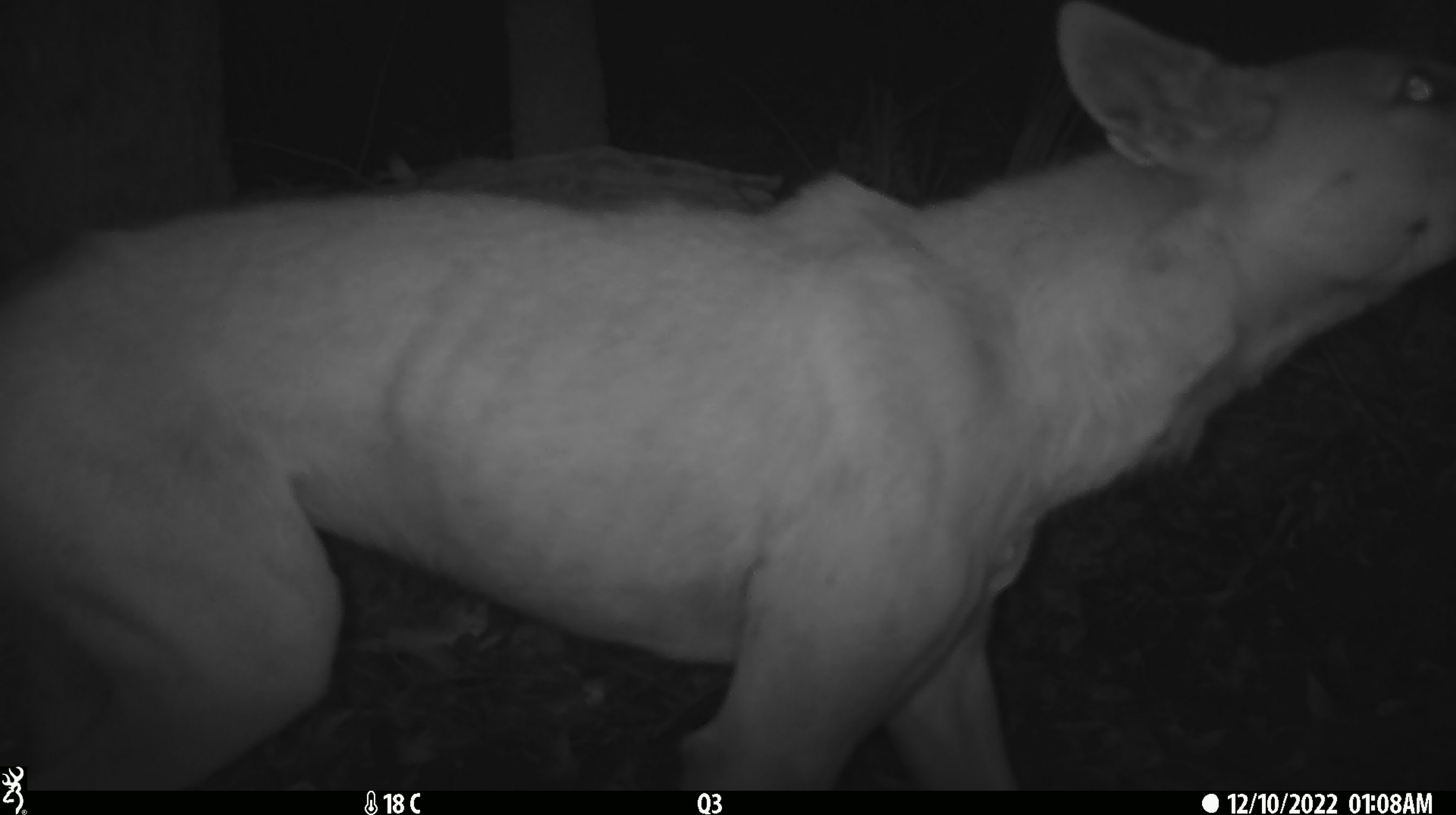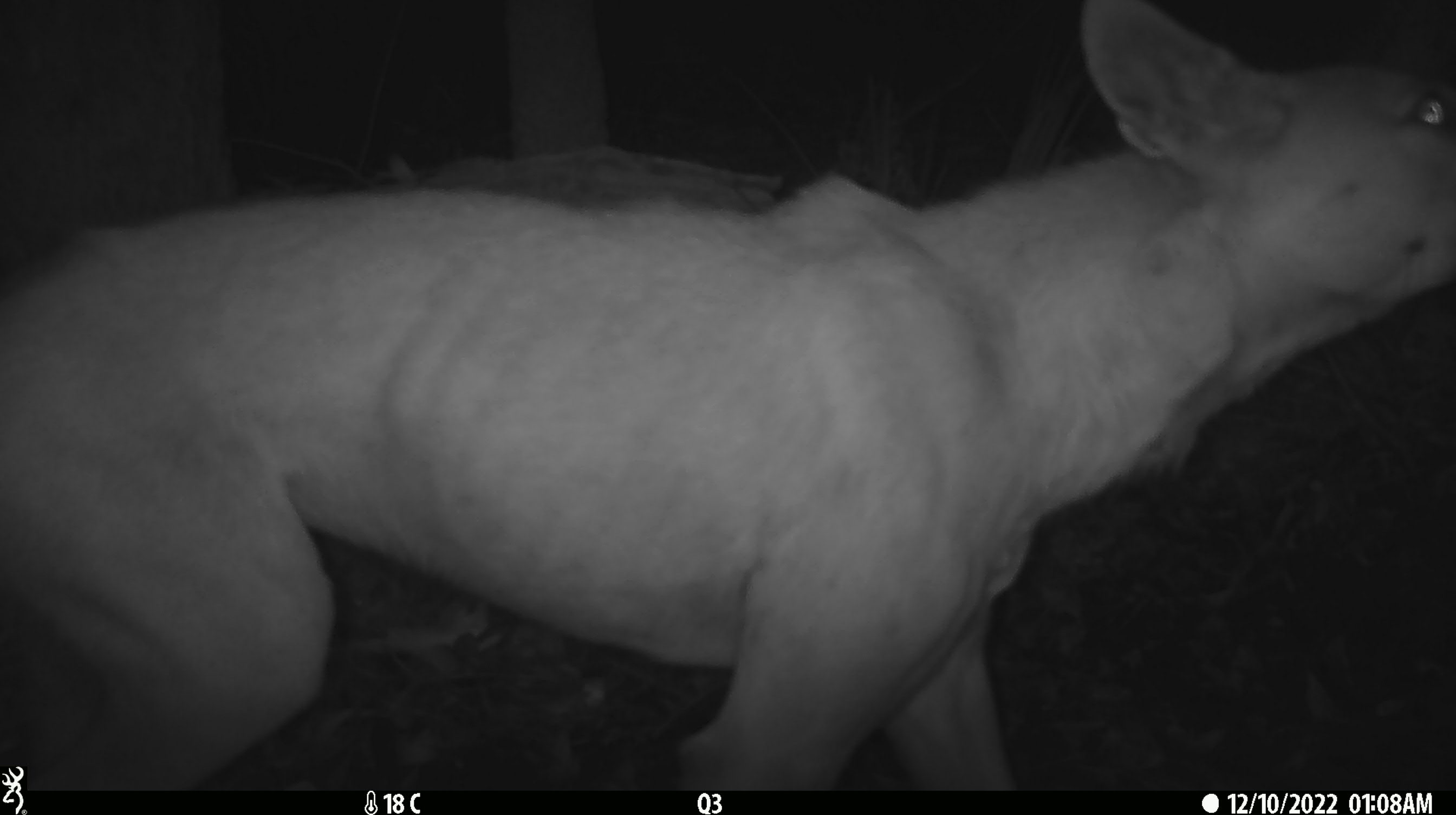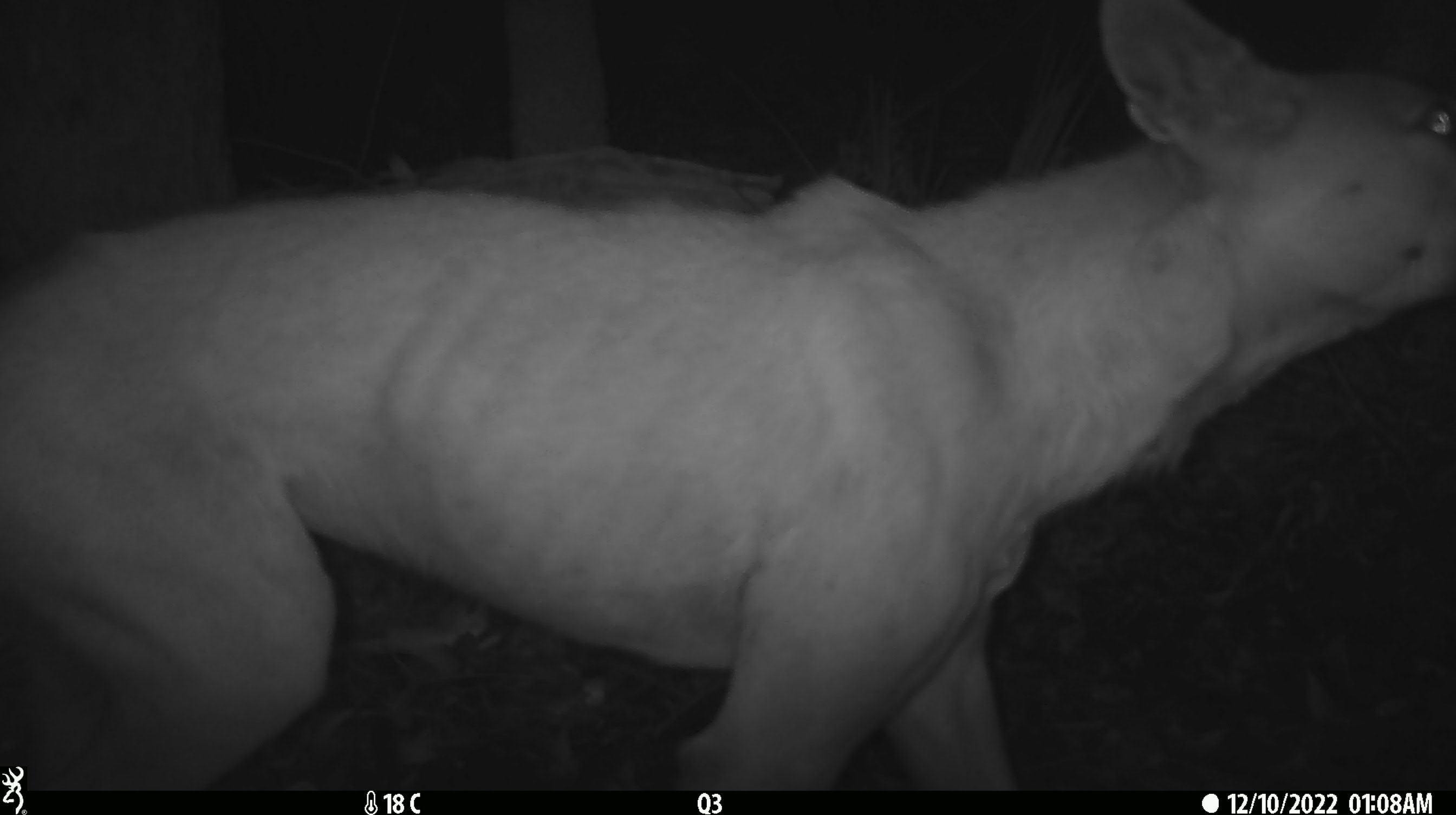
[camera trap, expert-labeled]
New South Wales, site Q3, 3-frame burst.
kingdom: Animalia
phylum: Chordata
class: Mammalia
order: Carnivora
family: Canidae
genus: Canis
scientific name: Canis familiaris dingo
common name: dingo